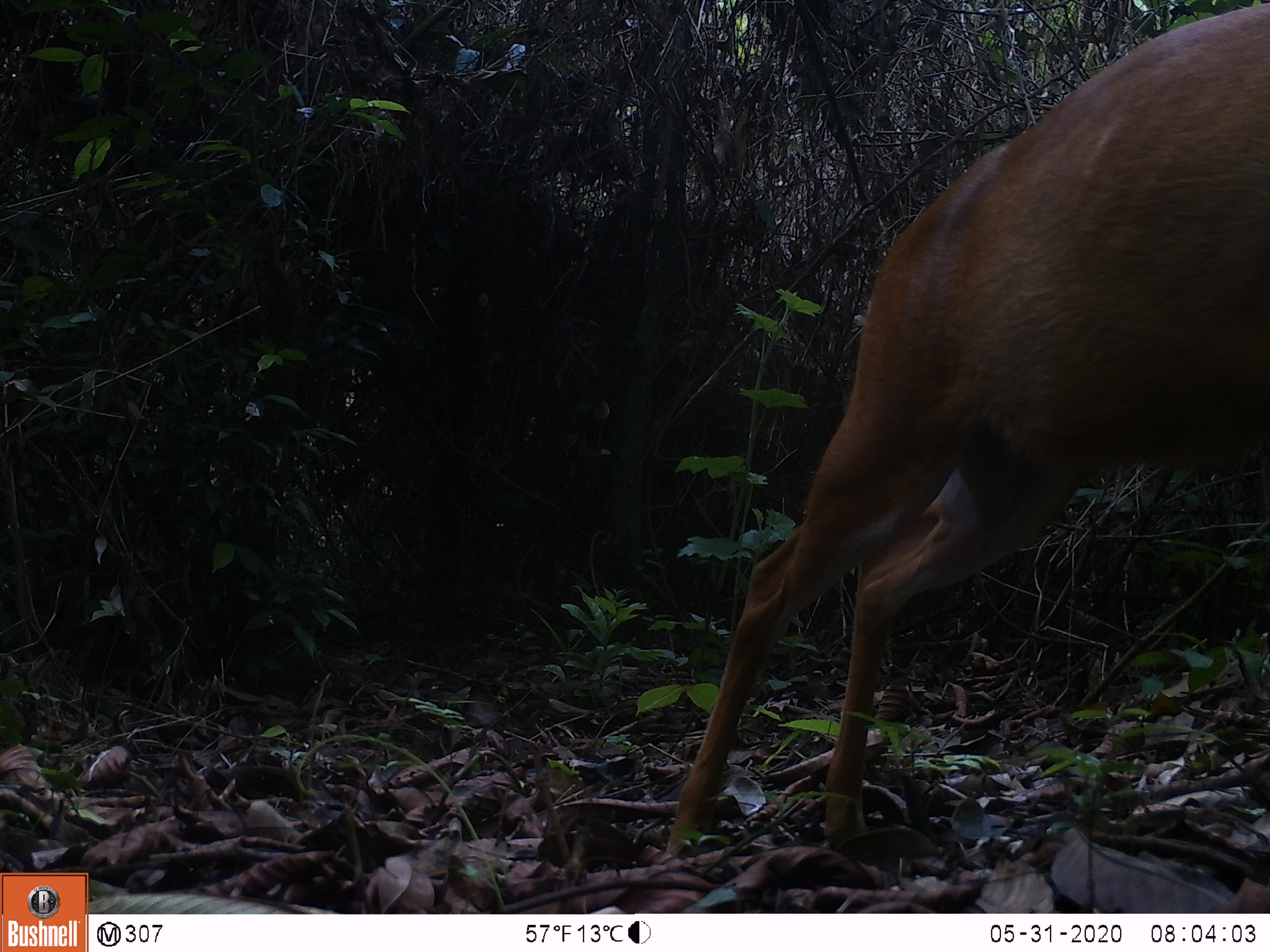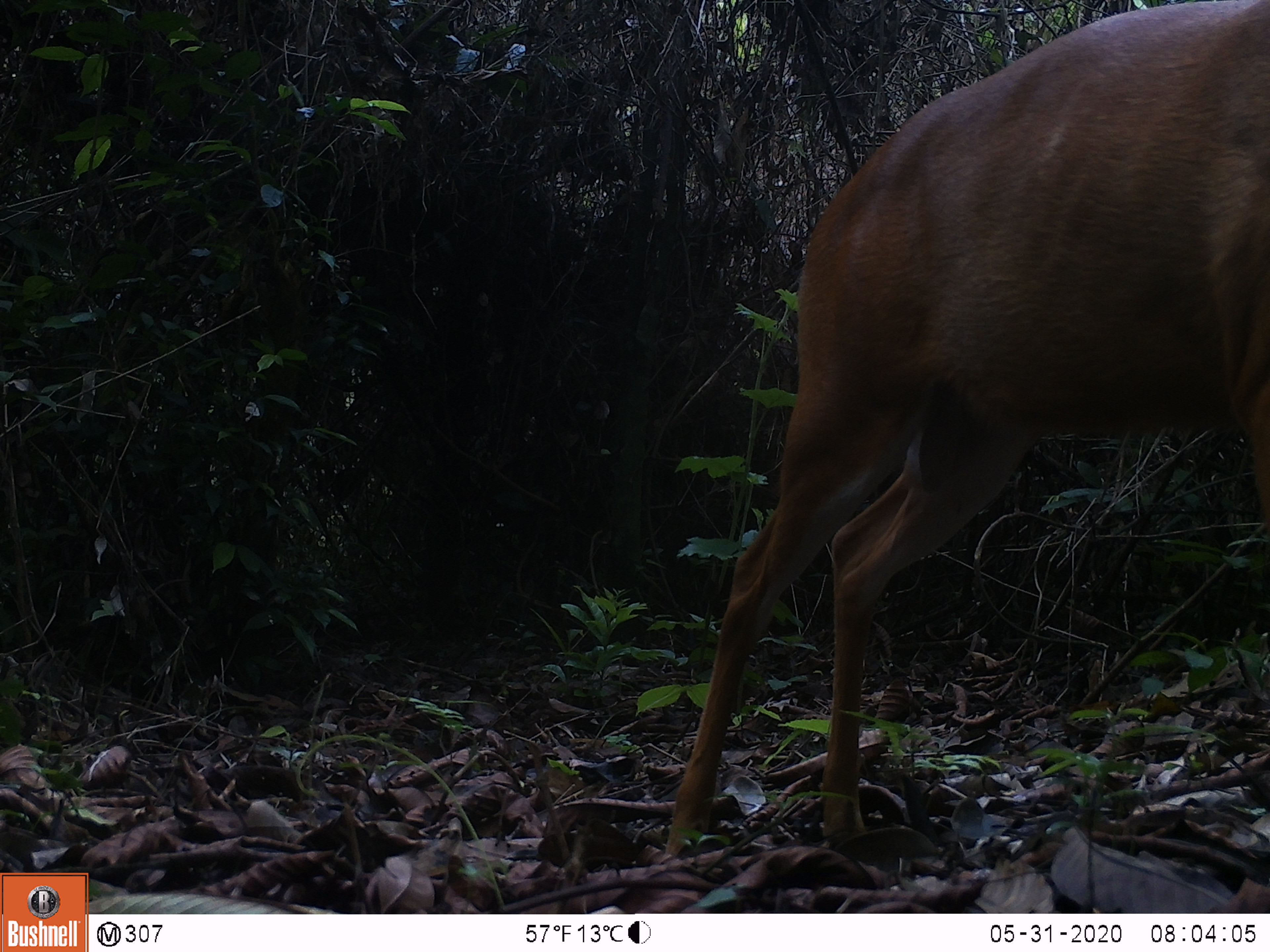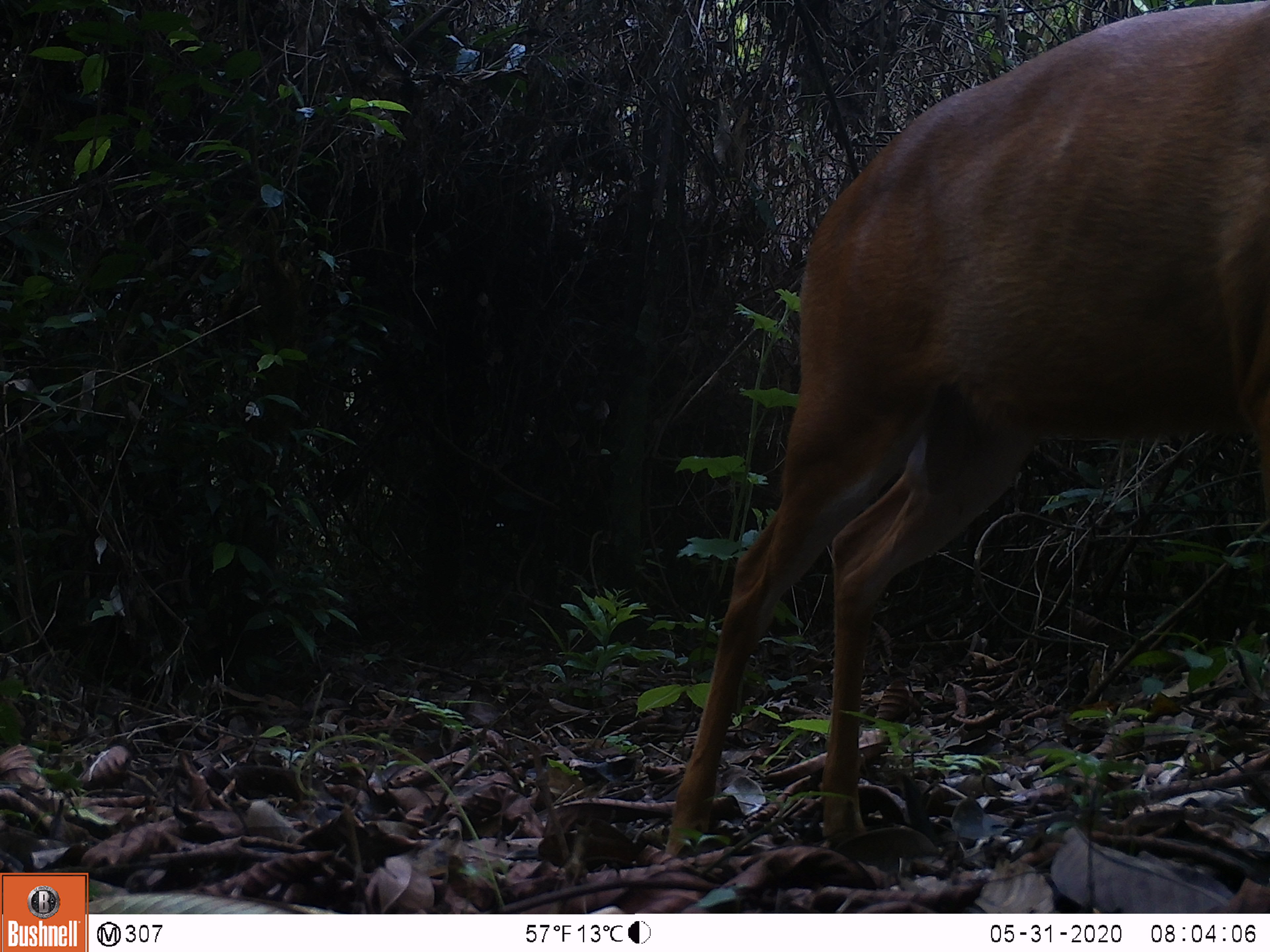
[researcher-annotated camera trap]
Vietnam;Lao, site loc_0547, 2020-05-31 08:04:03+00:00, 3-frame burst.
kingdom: Animalia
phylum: Chordata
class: Mammalia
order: Artiodactyla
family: Cervidae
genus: Muntiacus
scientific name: Muntiacus muntjak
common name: red muntjac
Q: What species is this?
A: Red muntjac (Muntiacus muntjak).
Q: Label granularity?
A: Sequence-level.